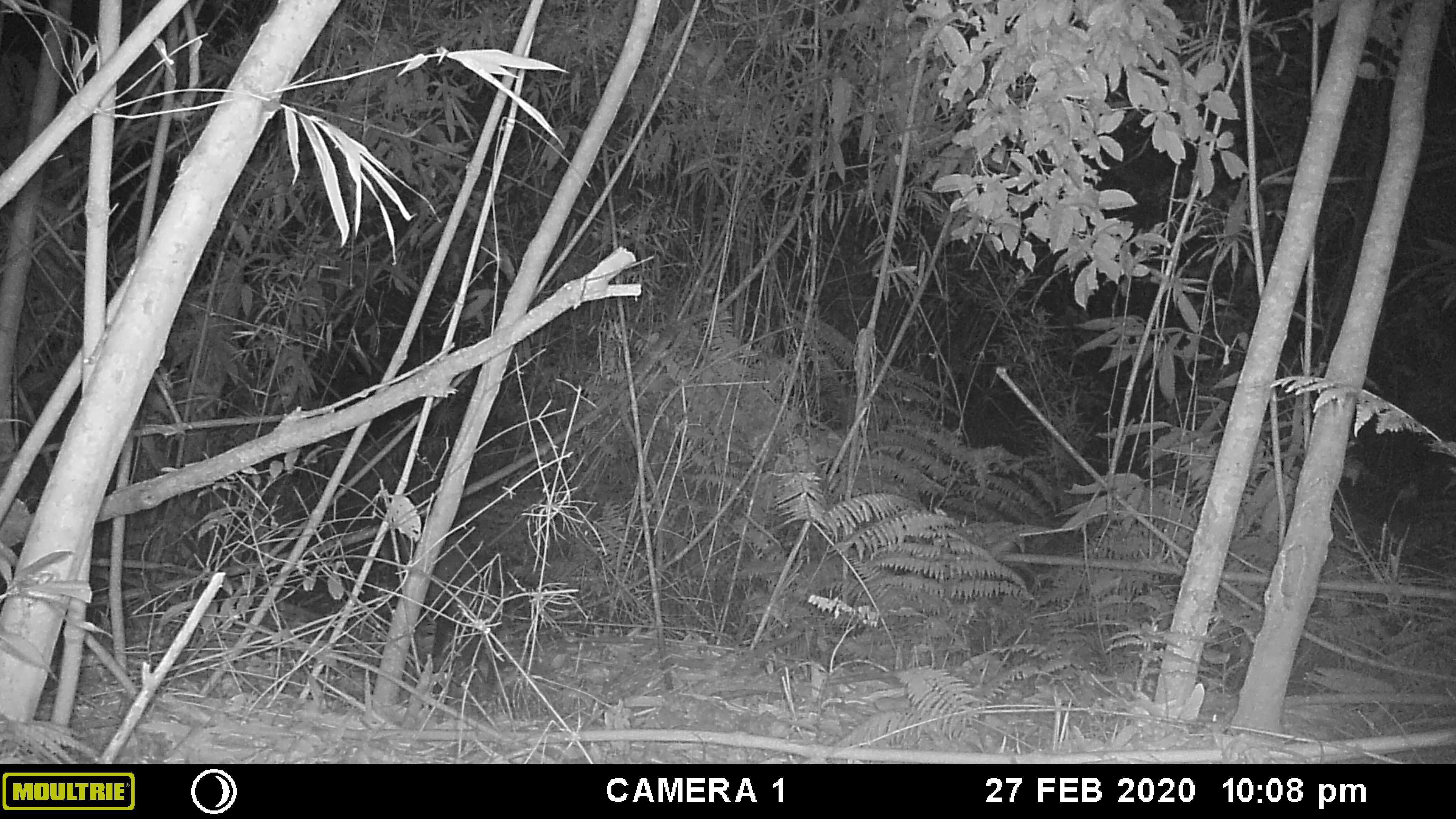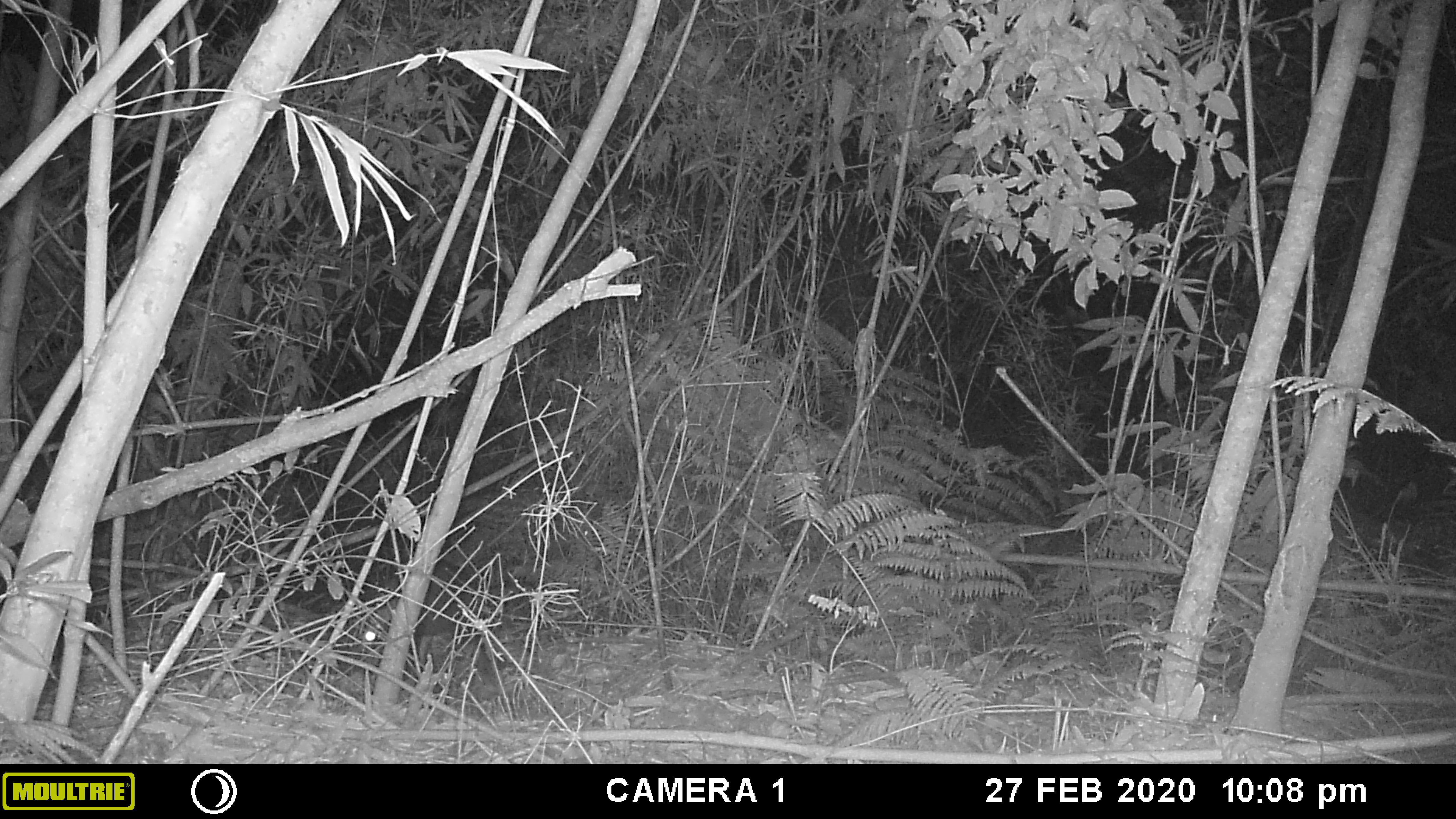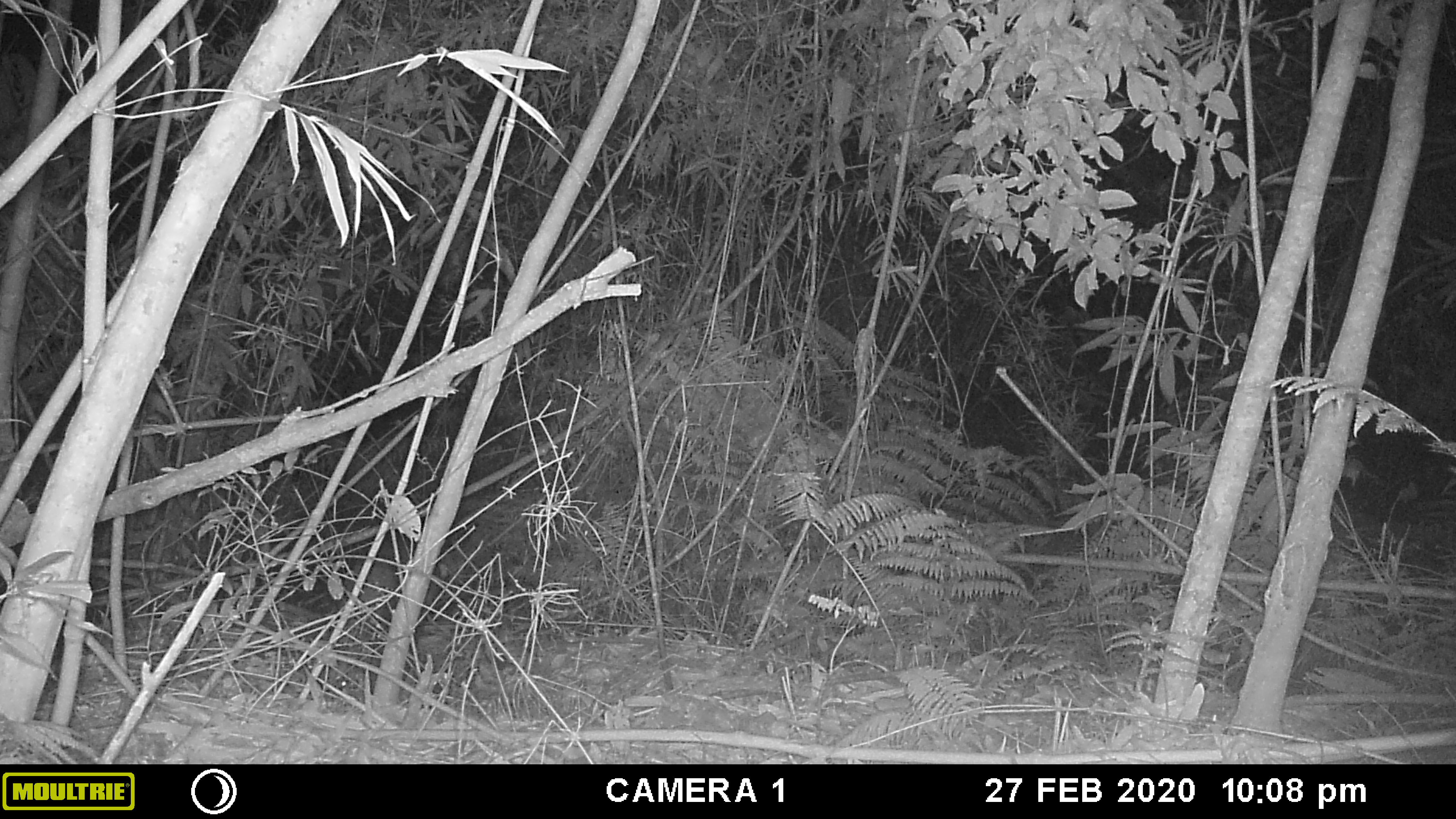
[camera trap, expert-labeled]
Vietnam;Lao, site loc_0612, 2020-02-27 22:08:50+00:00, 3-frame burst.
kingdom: Animalia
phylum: Chordata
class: Mammalia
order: Artiodactyla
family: Cervidae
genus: Muntiacus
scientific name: Muntiacus rooseveltorum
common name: roosevelt's muntjac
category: roosevelts muntjac group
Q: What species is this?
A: Roosevelts muntjac group (roosevelt's muntjac) (Muntiacus rooseveltorum).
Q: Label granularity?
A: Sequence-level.